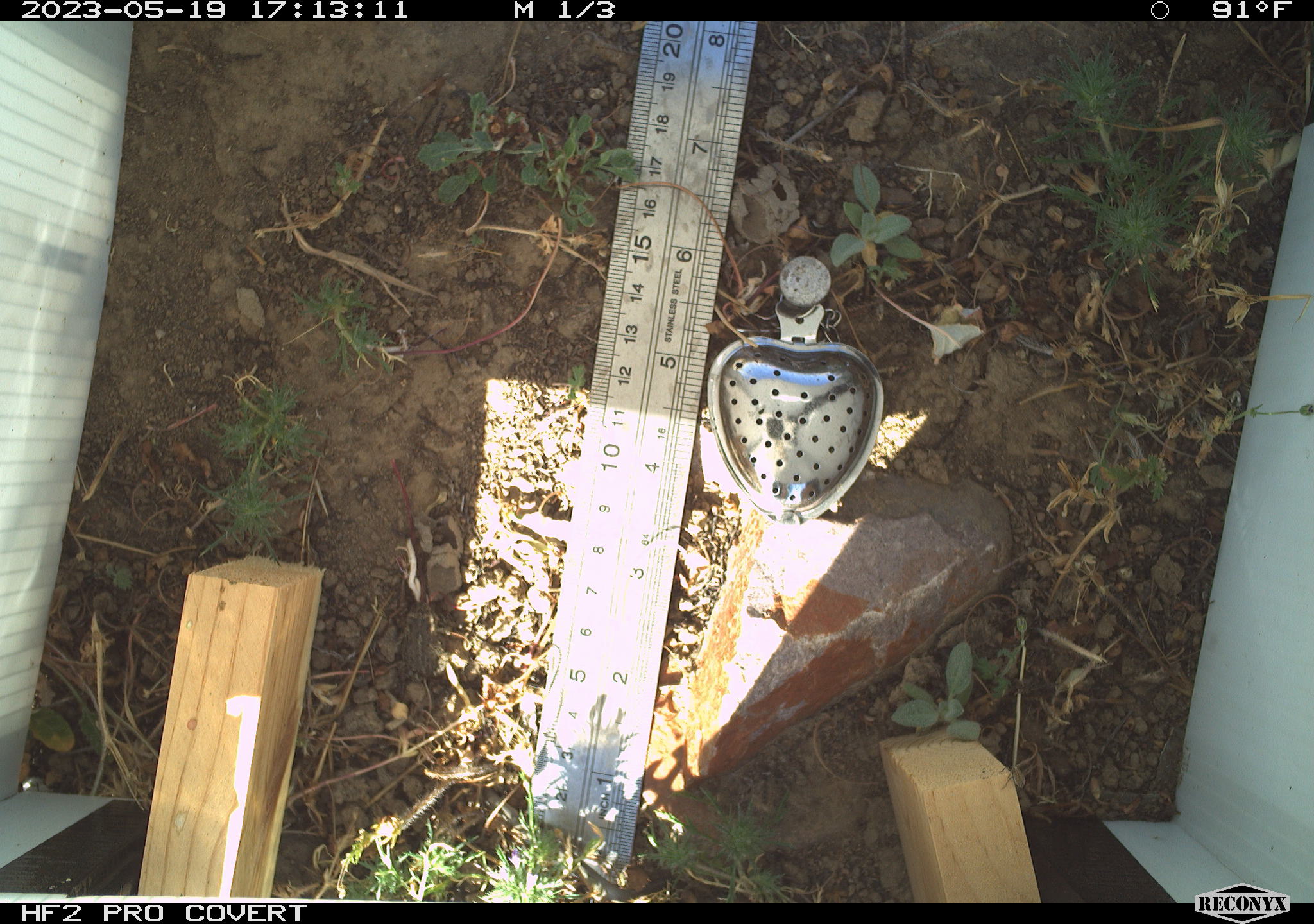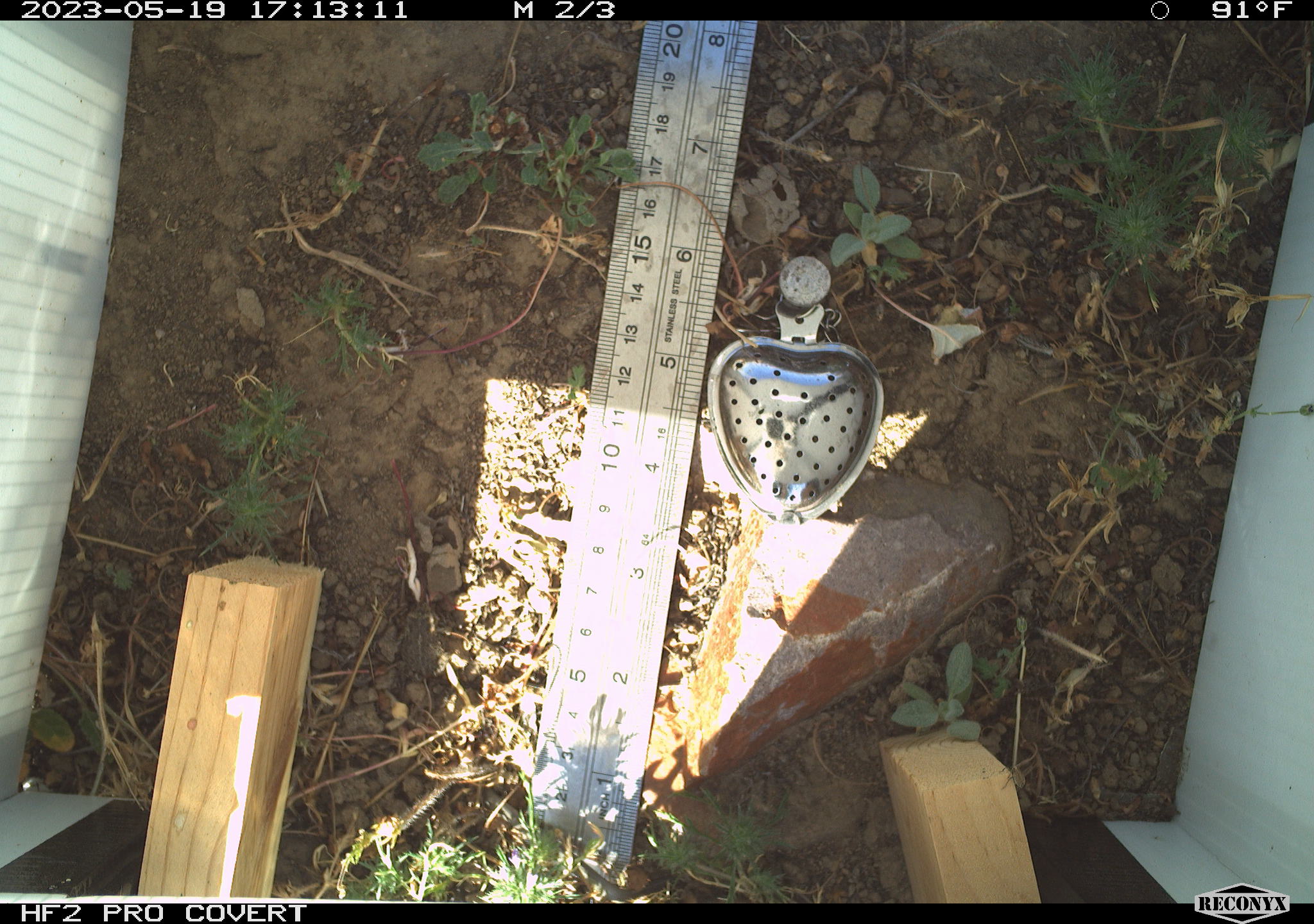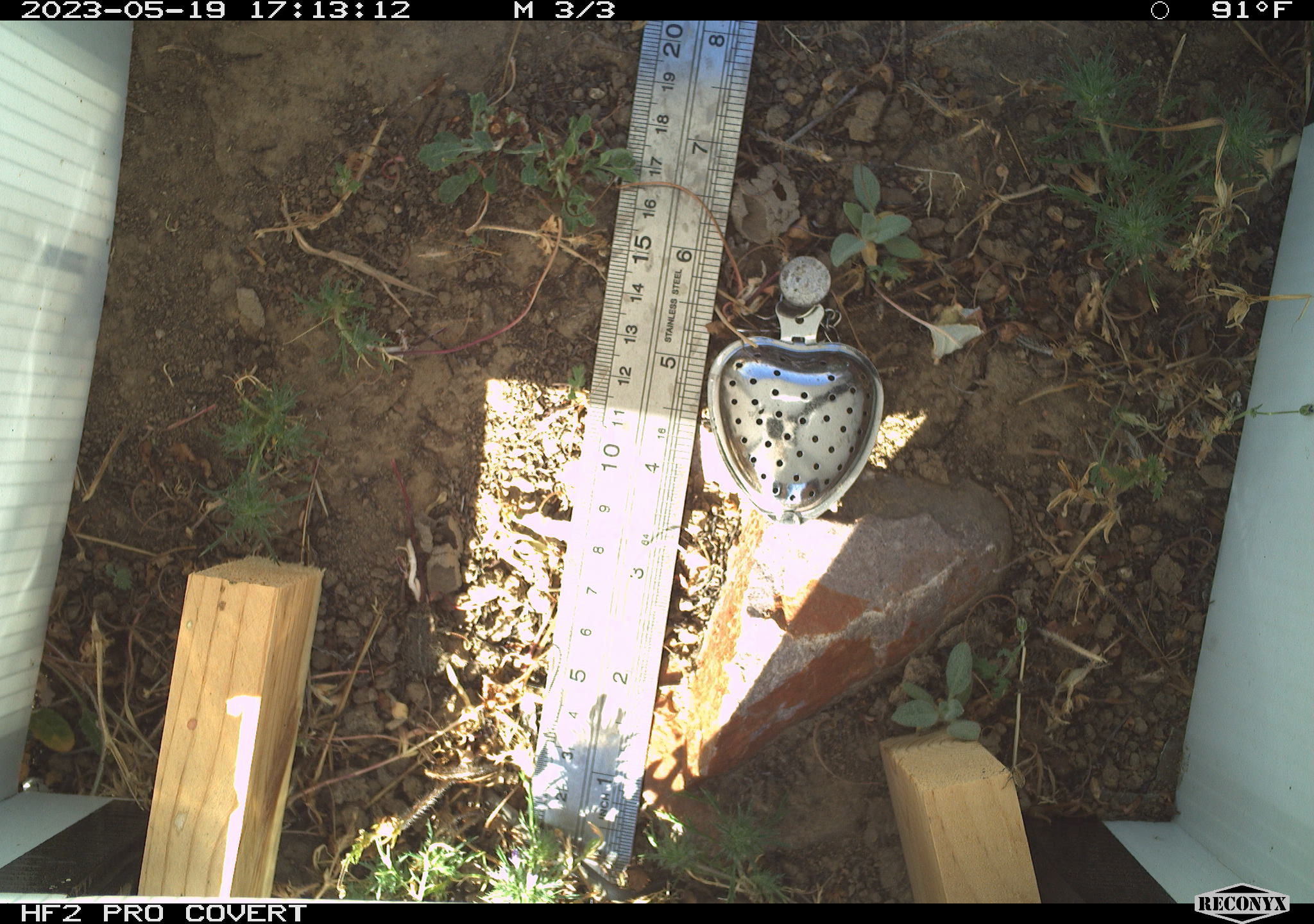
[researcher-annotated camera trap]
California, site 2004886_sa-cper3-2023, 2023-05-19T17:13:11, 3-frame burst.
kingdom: Animalia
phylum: Chordata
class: Amphibia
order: Anura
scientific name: Anura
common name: frogs